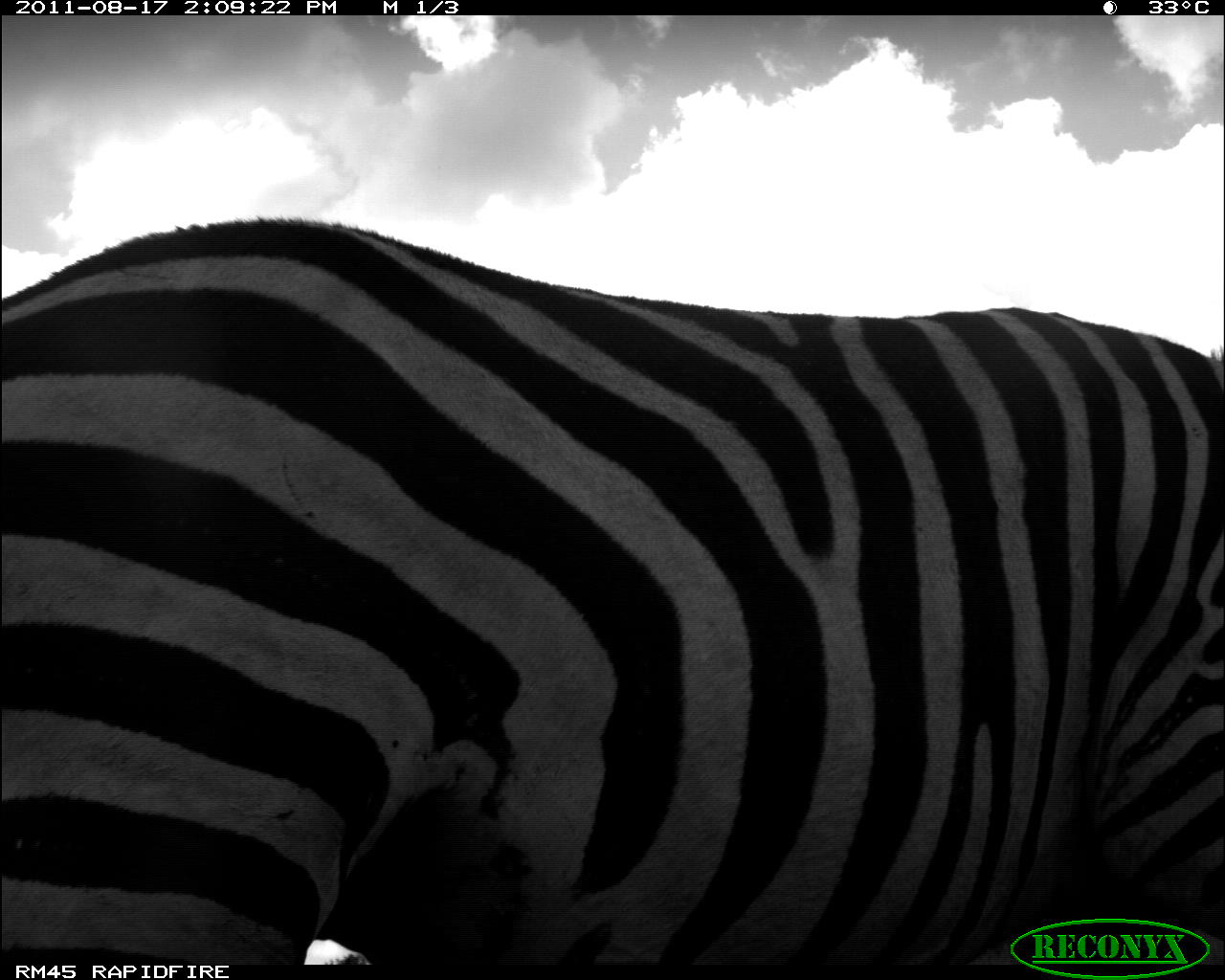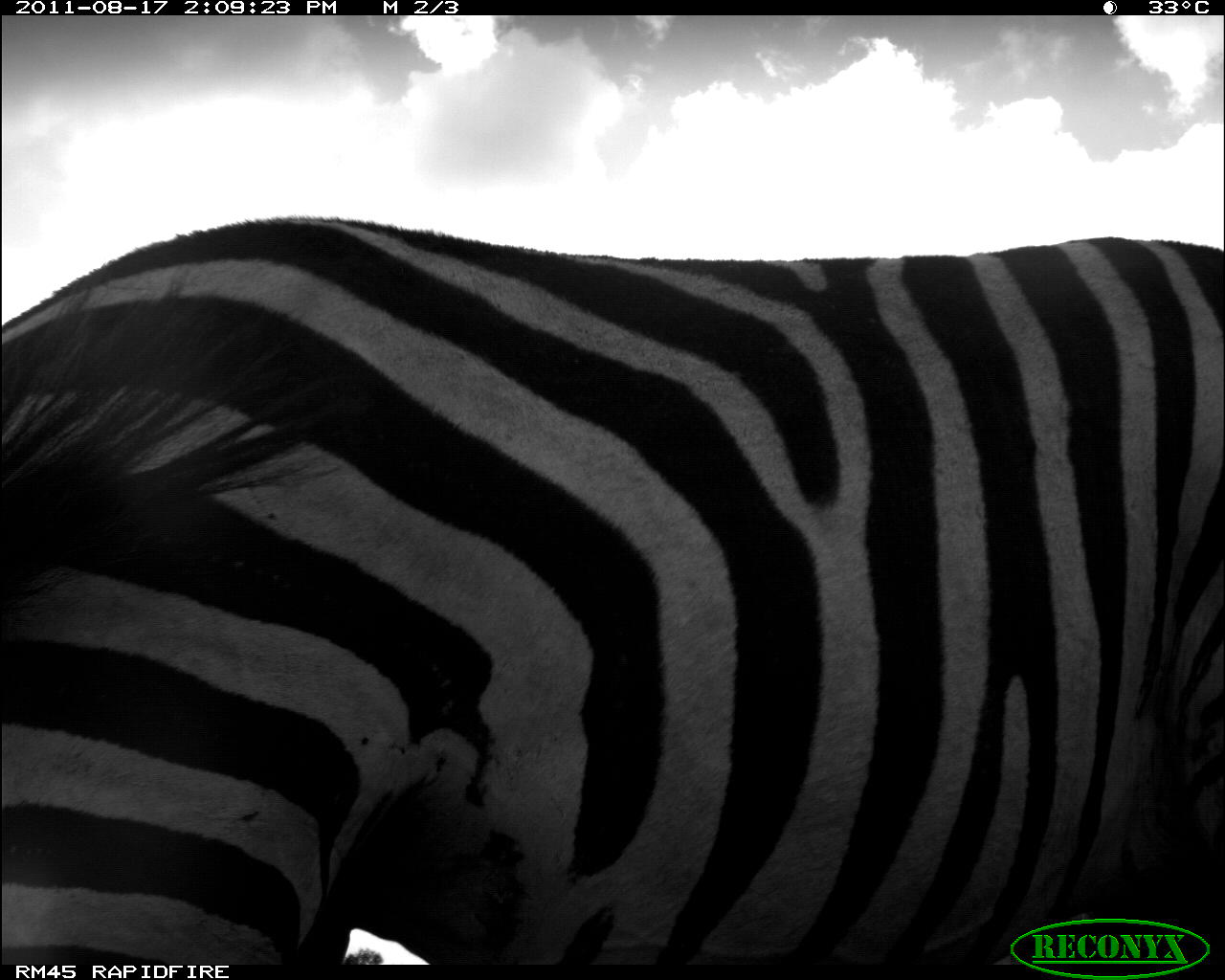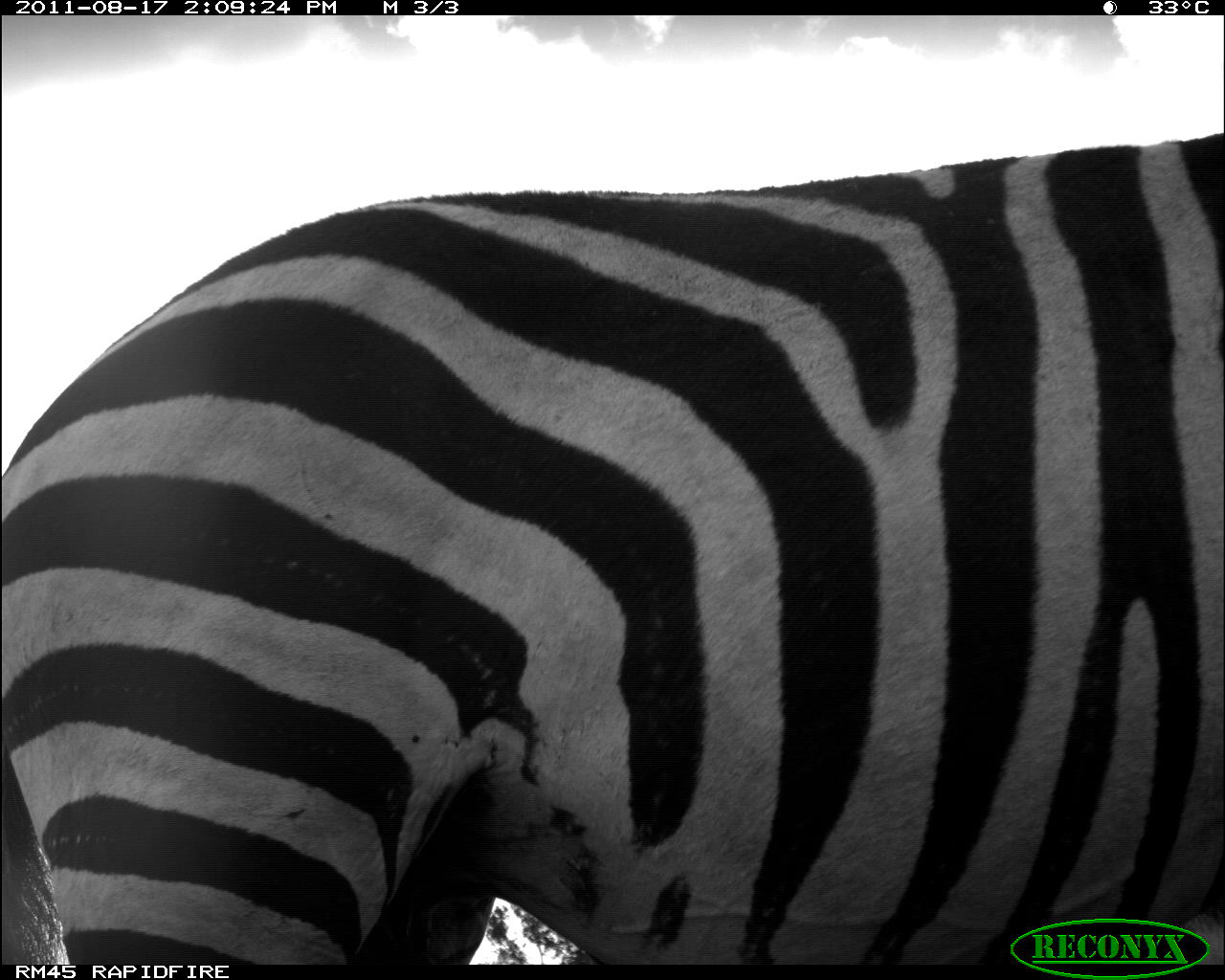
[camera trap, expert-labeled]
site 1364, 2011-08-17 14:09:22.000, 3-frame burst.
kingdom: Animalia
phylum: Chordata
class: Mammalia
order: Perissodactyla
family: Equidae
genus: Equus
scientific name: Equus quagga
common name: plains zebra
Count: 1.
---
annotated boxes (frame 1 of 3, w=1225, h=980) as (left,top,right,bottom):
equus quagga: (0,212,1225,959)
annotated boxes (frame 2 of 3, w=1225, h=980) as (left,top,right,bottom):
equus quagga: (0,210,1223,960)